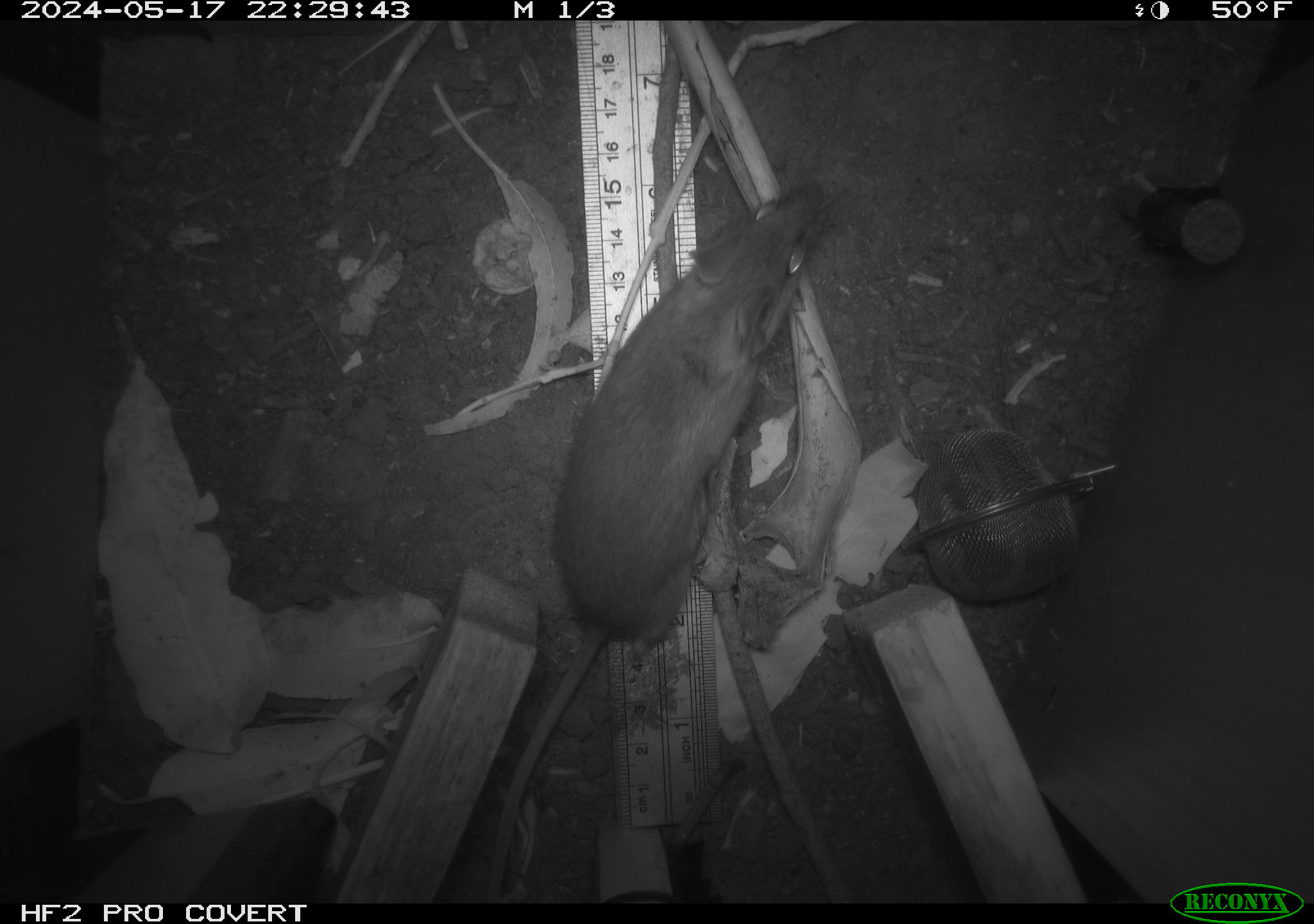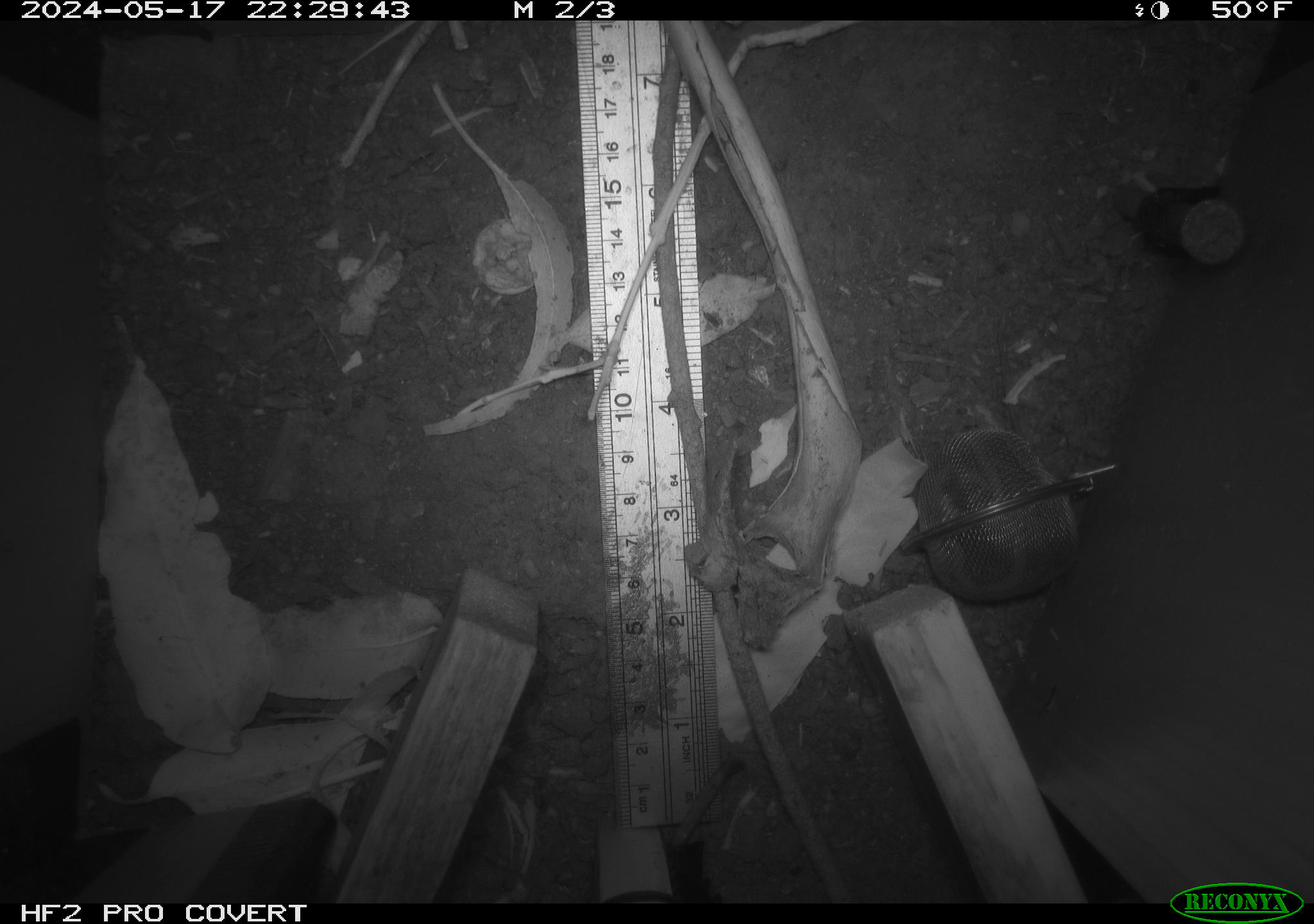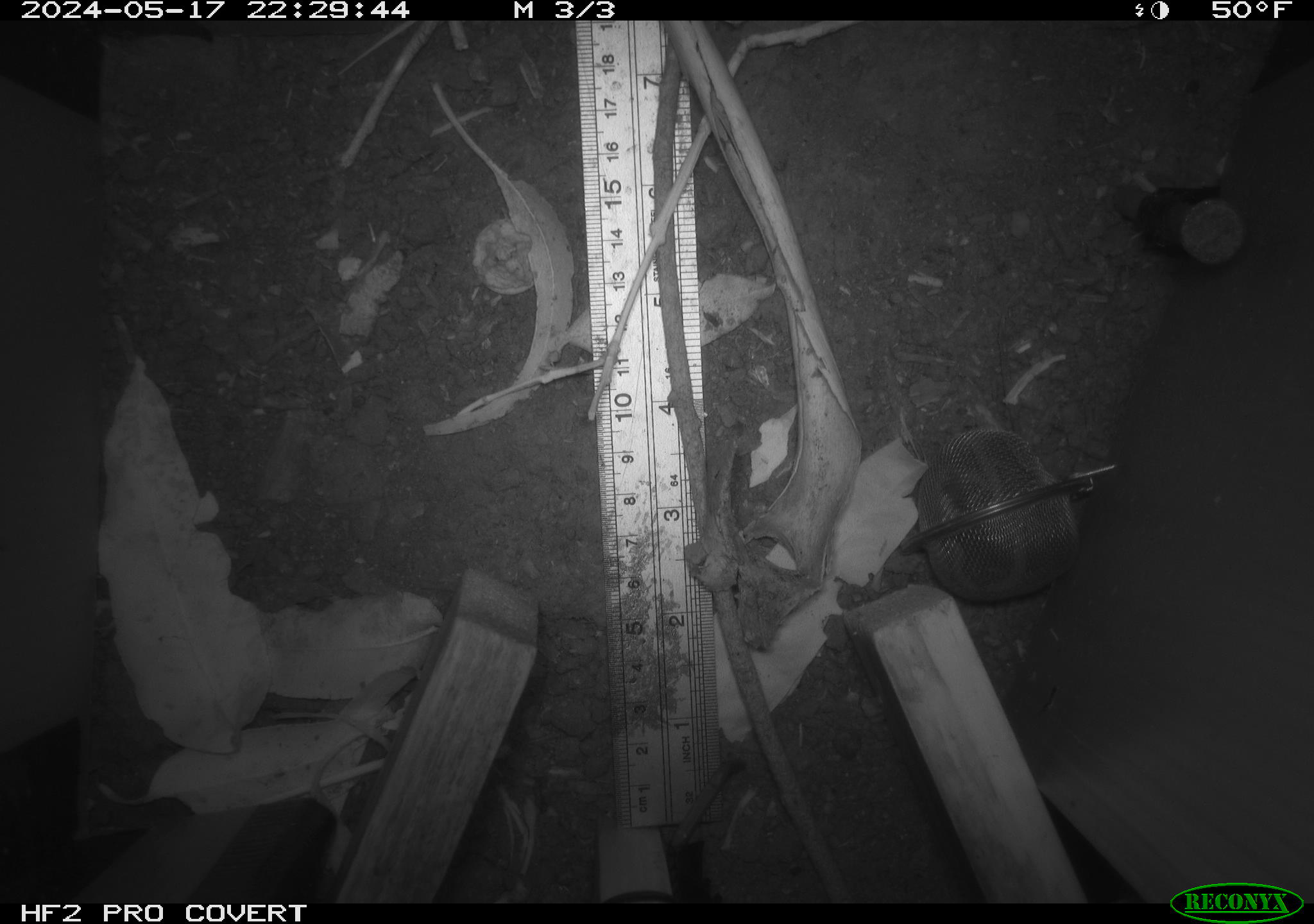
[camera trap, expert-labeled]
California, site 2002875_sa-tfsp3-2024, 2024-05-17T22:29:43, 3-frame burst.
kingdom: Animalia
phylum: Chordata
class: Mammalia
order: Rodentia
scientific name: Rodentia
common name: rodent